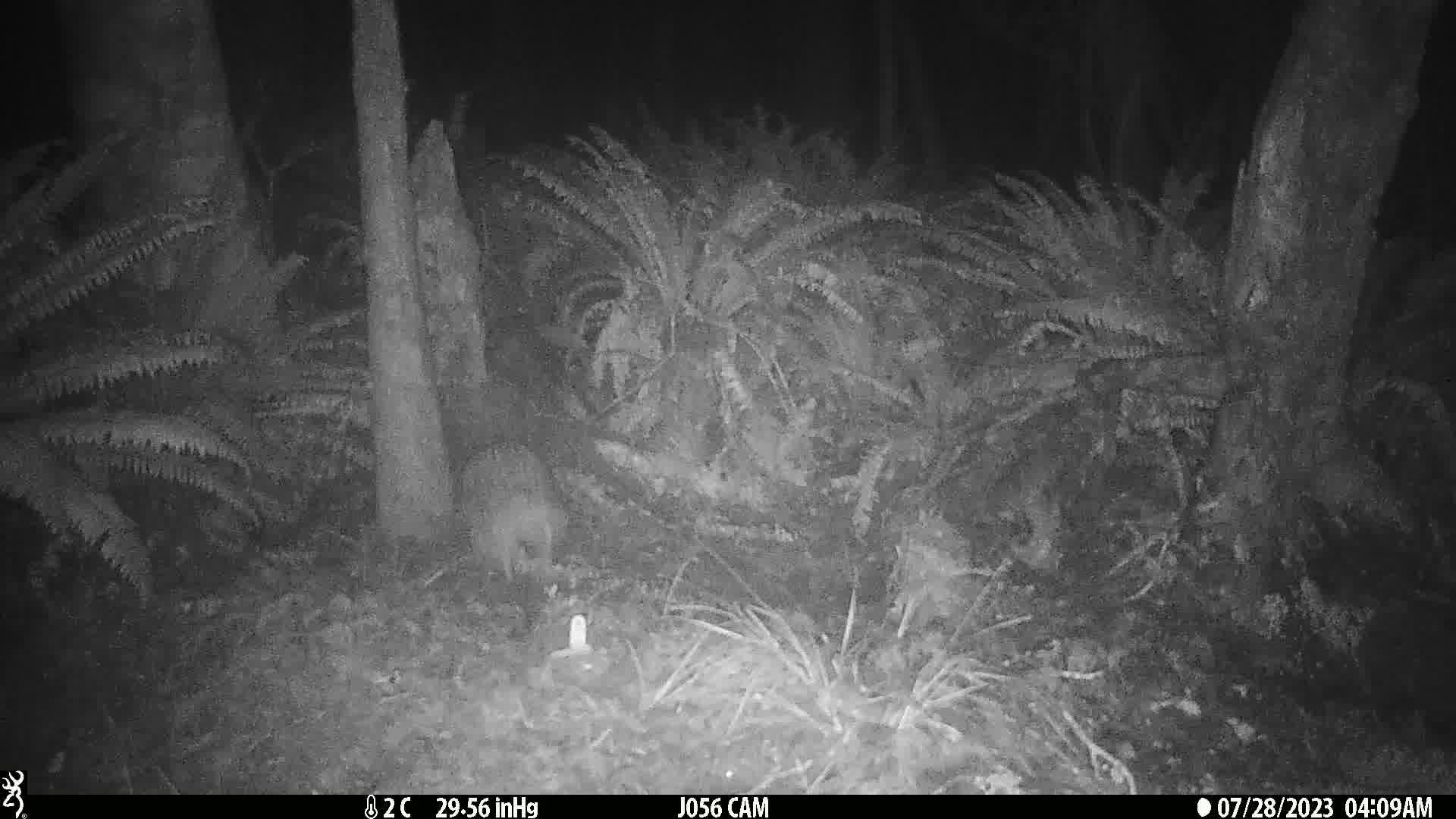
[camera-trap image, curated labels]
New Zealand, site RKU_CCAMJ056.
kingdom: Animalia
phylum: Chordata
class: Aves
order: Apterygiformes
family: Apterygidae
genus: Apteryx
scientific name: Apteryx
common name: kiwi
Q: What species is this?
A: Kiwi (Apteryx).